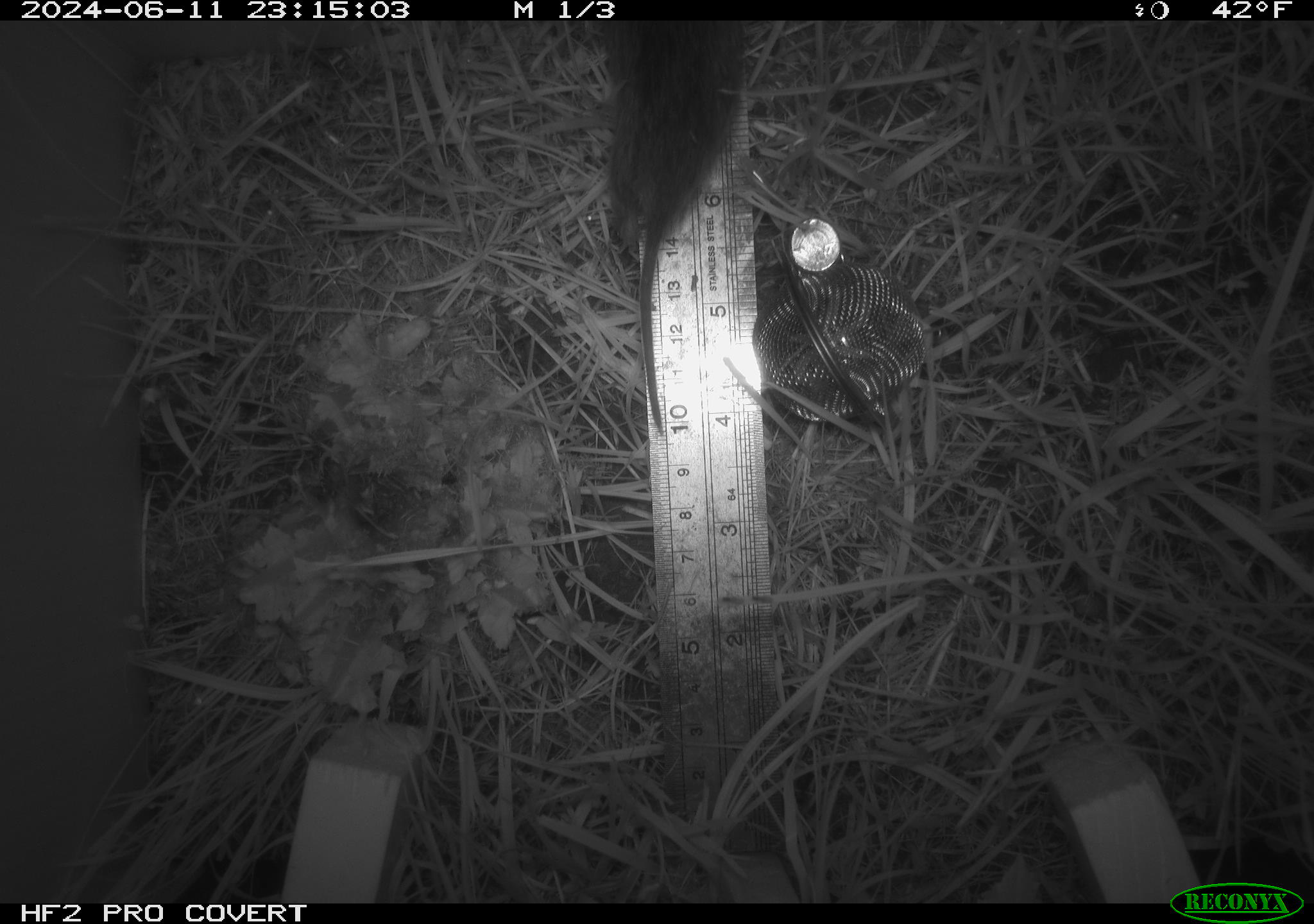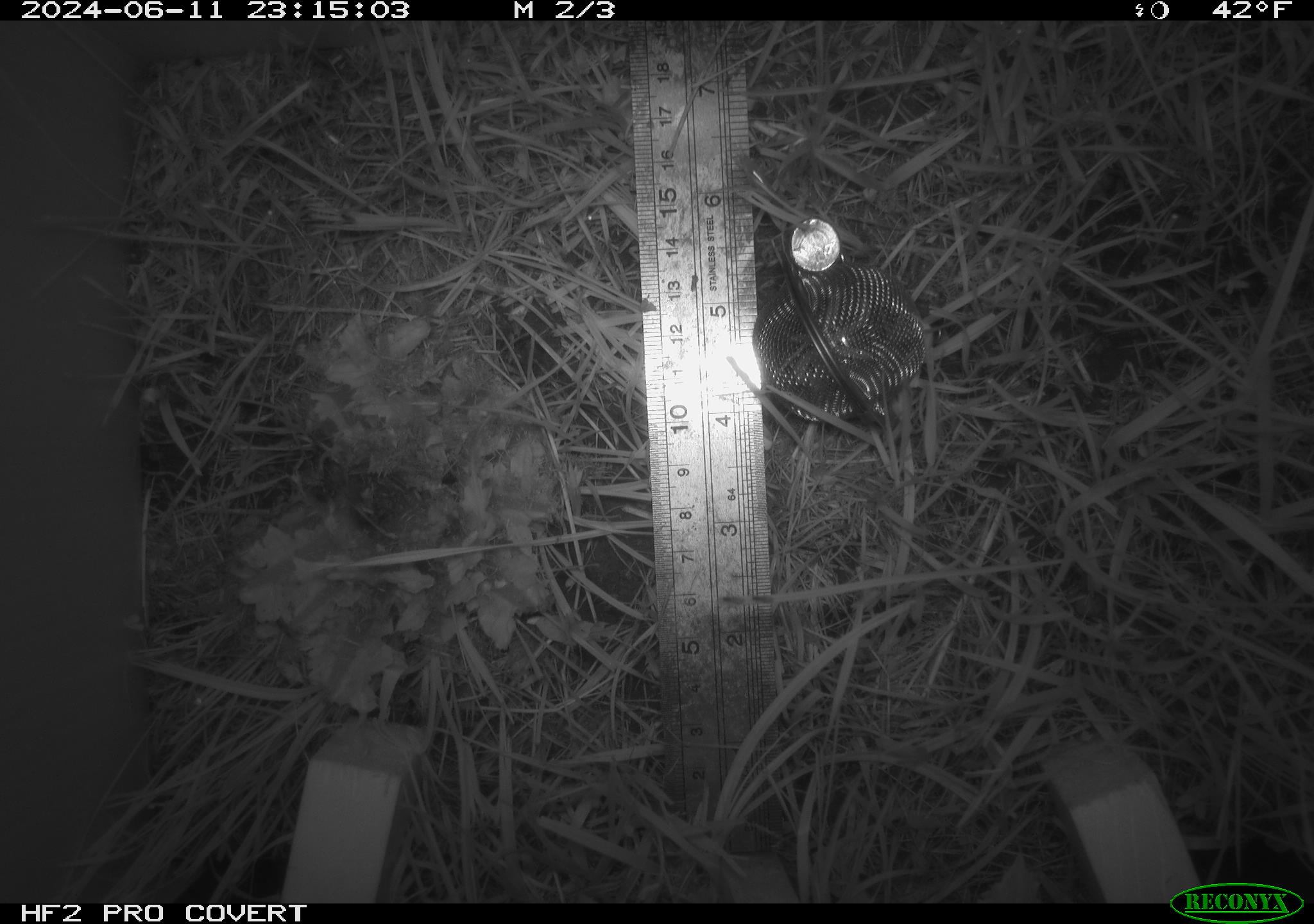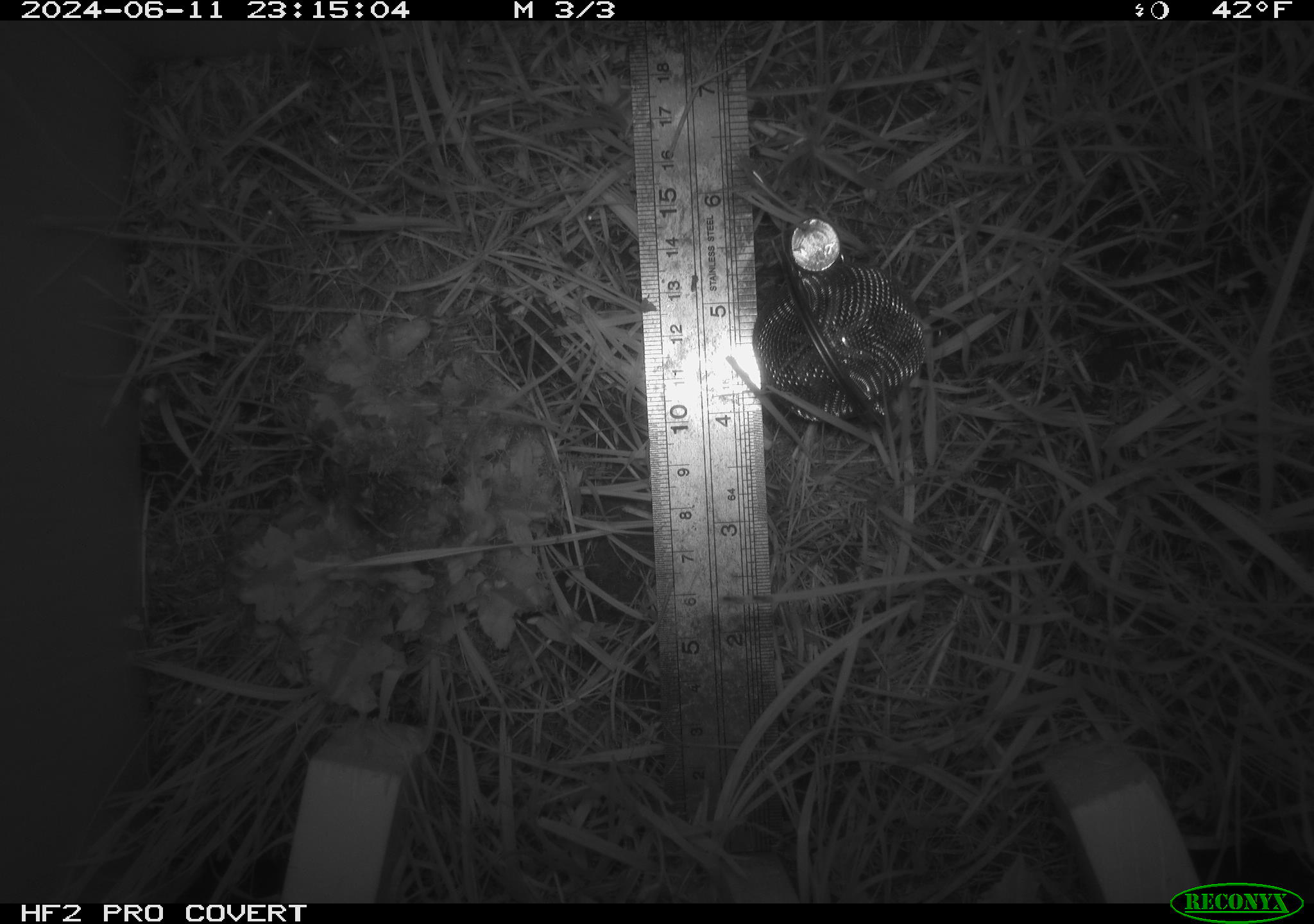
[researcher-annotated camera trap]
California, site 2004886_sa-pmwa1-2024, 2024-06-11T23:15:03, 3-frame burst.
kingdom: Animalia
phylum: Chordata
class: Mammalia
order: Rodentia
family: Cricetidae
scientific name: Arvicolinae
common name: voles, lemmings, and muskrats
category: arvicolinae subfamily